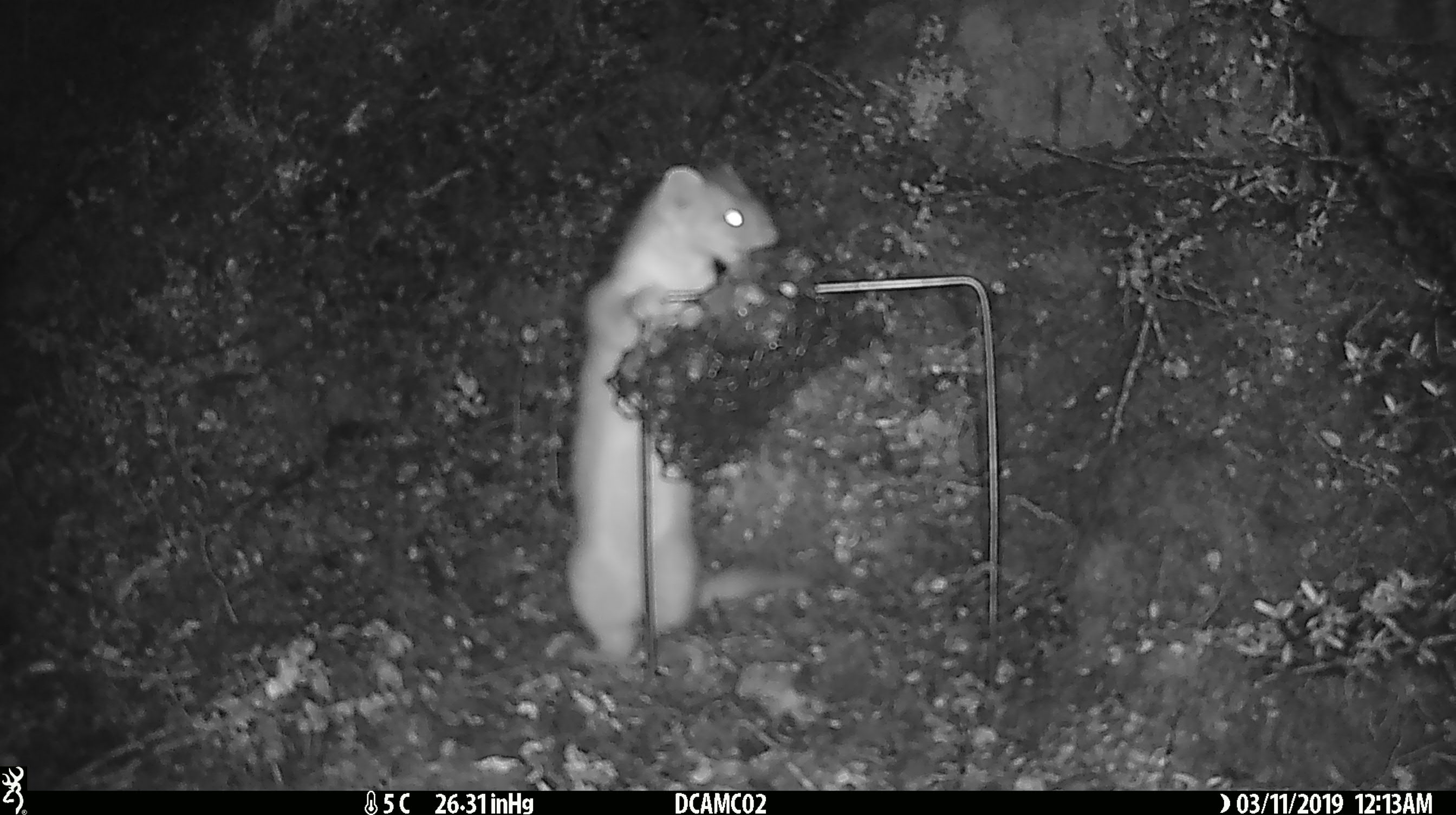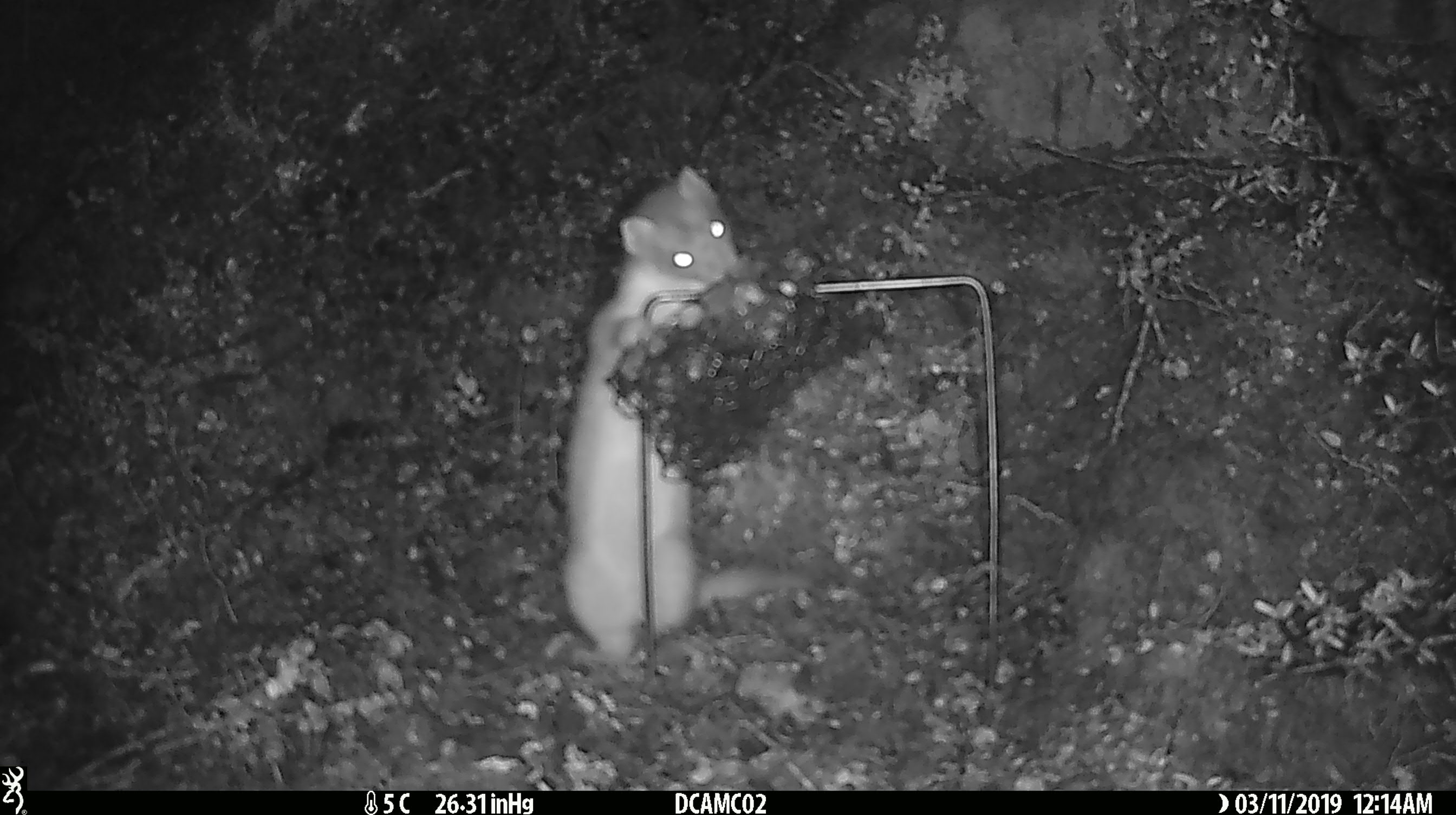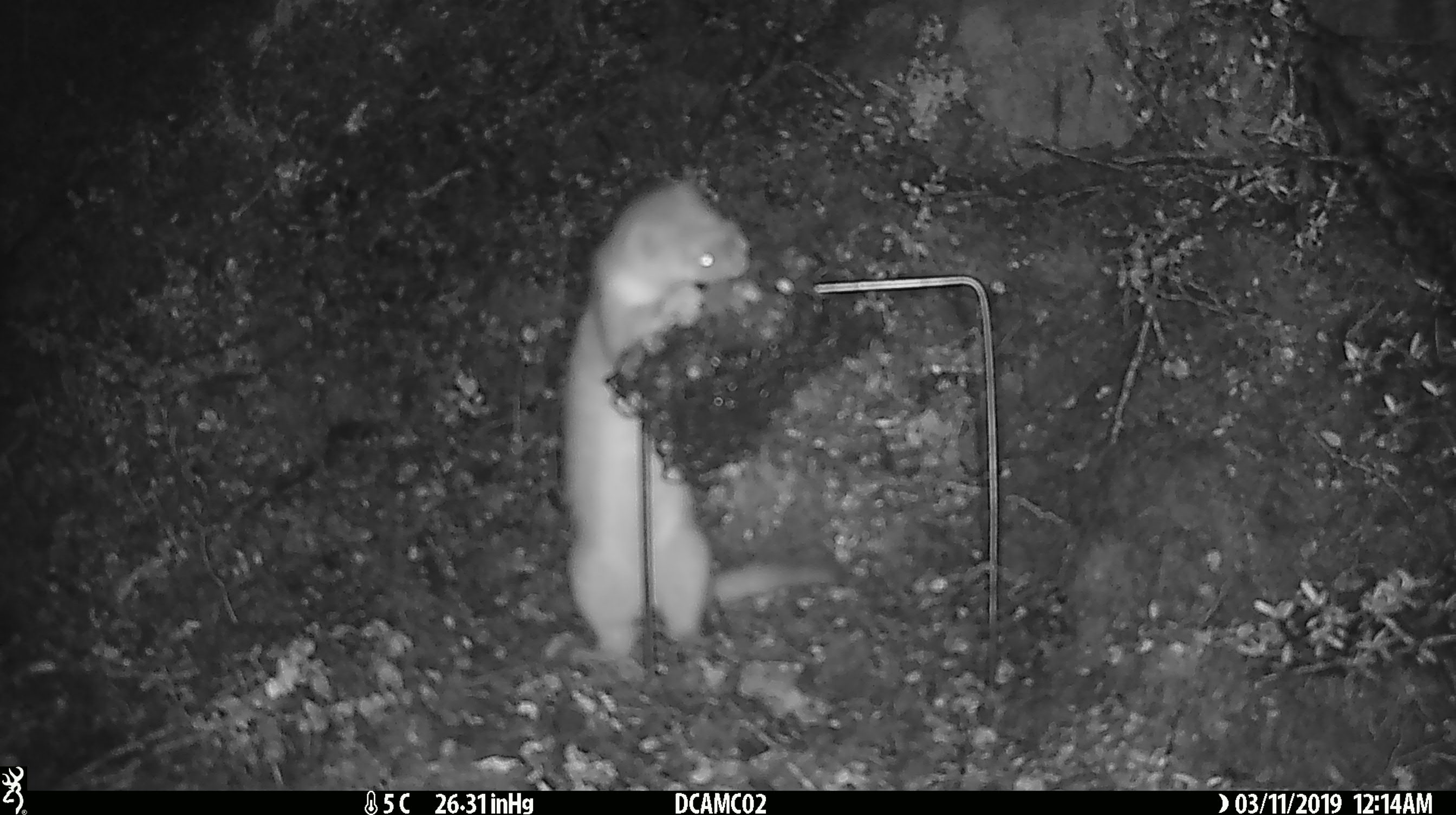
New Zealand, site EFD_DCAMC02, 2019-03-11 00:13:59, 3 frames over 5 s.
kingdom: Animalia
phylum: Chordata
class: Mammalia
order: Carnivora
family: Mustelidae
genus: Mustela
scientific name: Mustela erminea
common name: stoat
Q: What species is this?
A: Stoat (Mustela erminea).